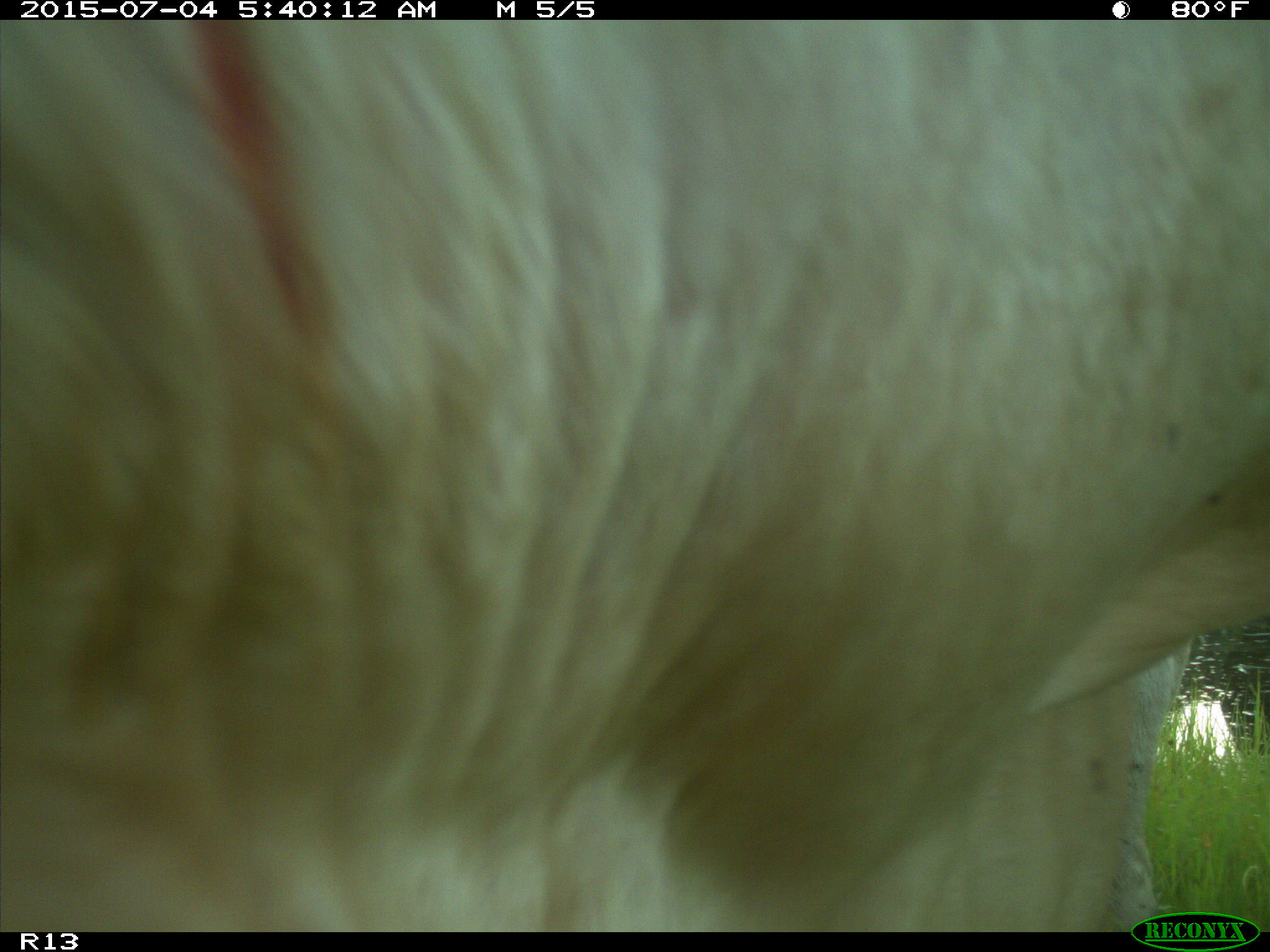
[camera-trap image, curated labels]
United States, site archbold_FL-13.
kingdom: Animalia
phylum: Chordata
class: Mammalia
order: Artiodactyla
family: Bovidae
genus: Bos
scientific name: Bos taurus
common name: domestic cow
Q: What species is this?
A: Bos taurus (domestic cow).